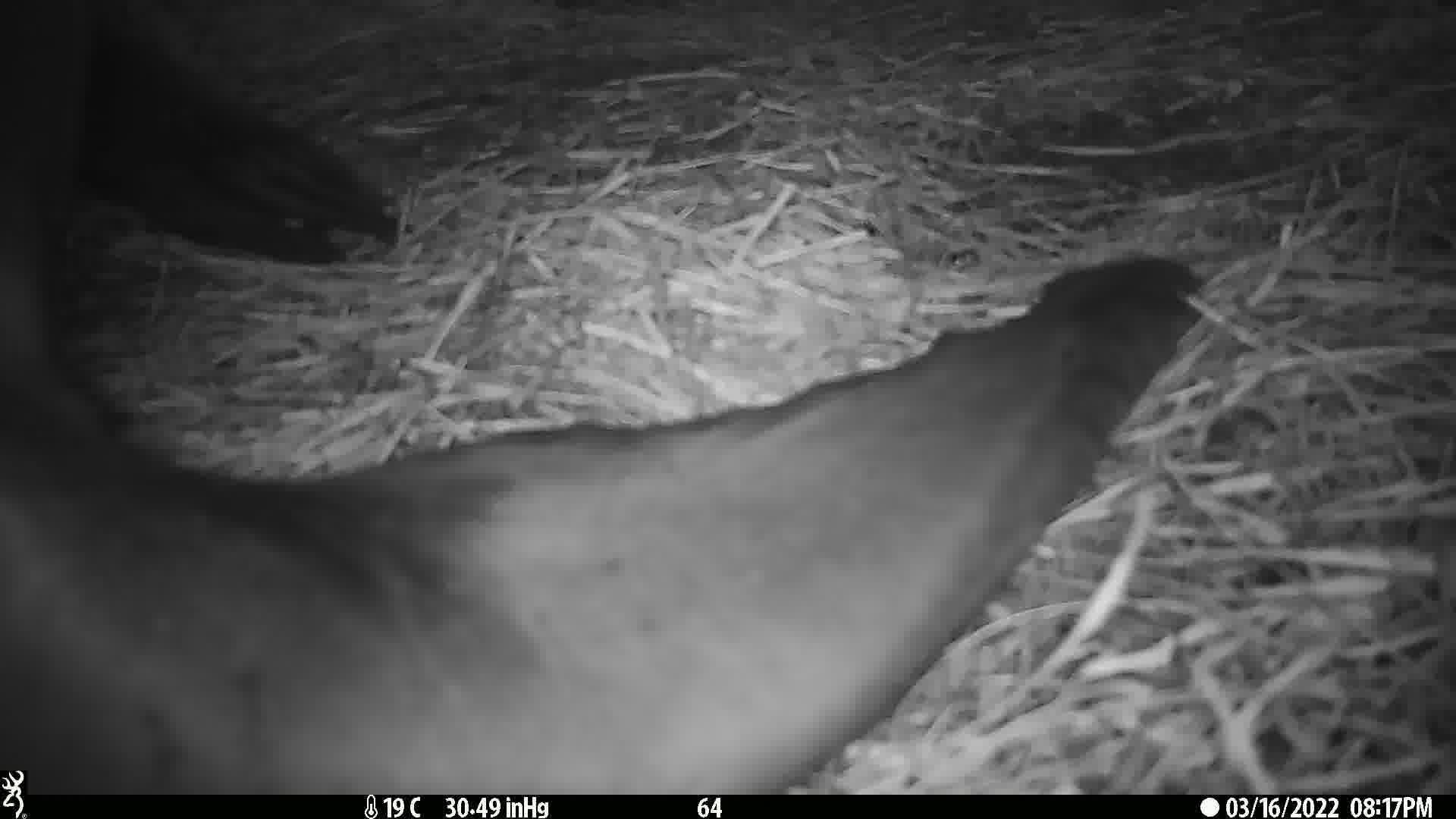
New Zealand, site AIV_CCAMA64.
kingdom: Animalia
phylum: Chordata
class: Mammalia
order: Carnivora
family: Otariidae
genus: Phocarctos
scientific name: Phocarctos hookeri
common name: new zealand sea lion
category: sealion